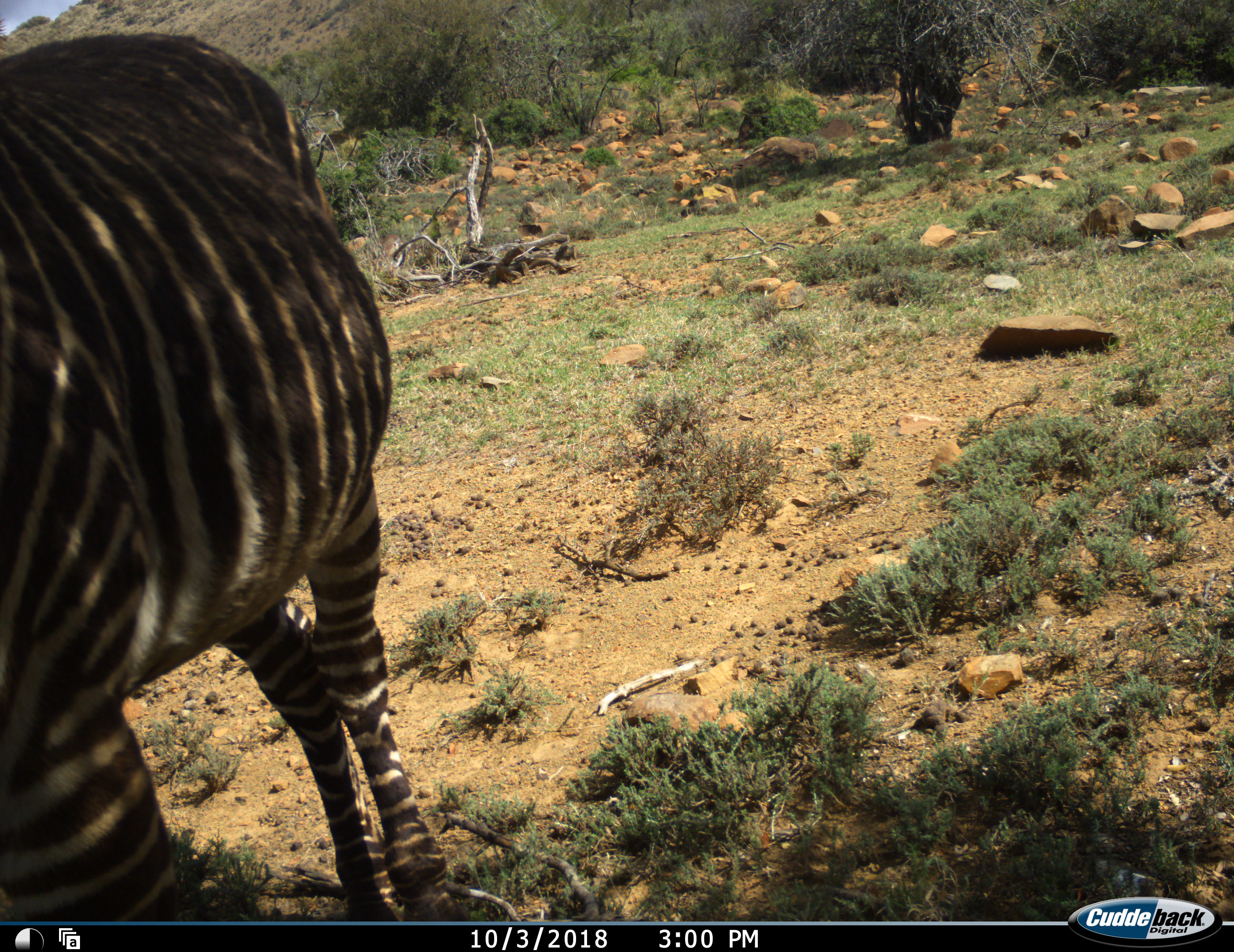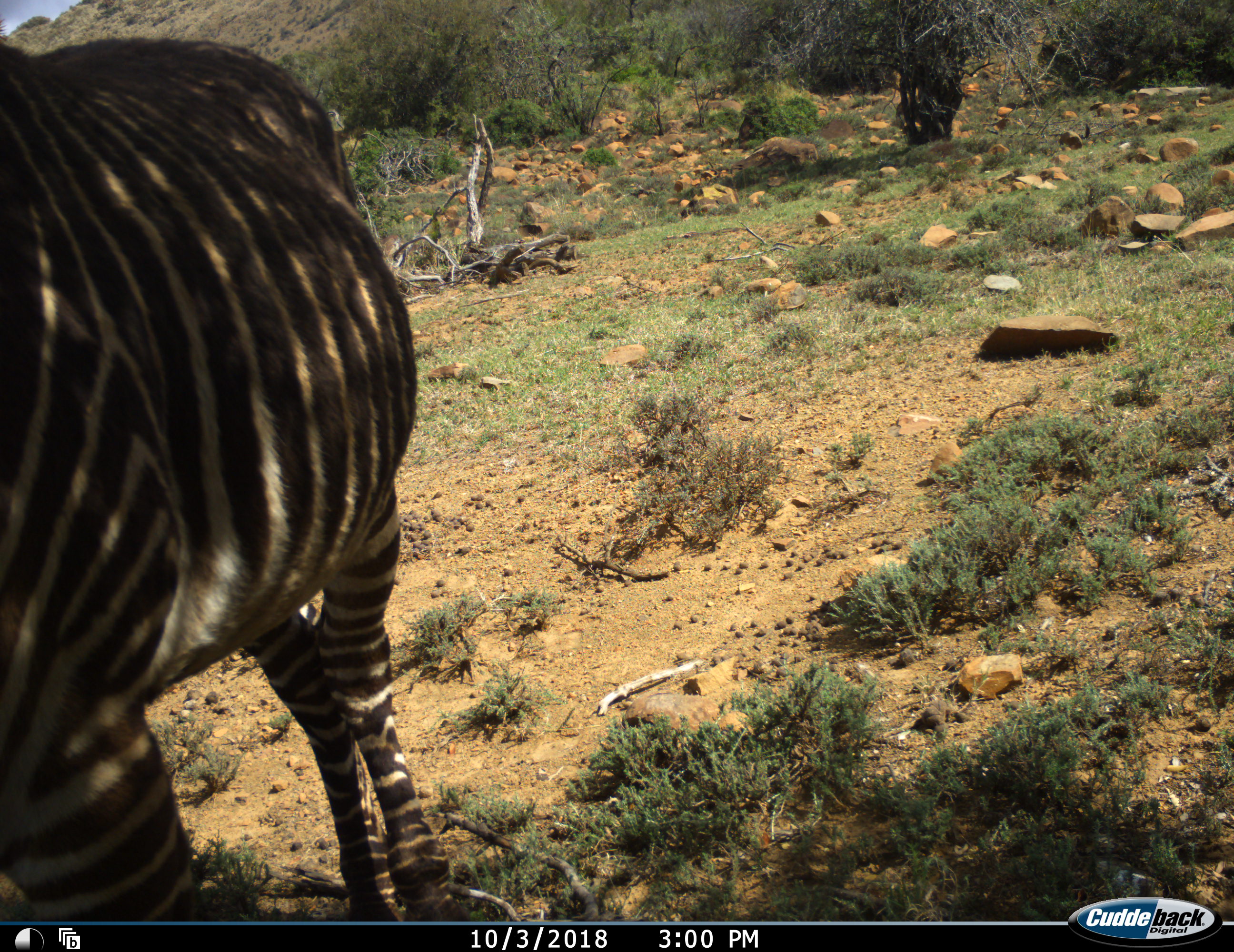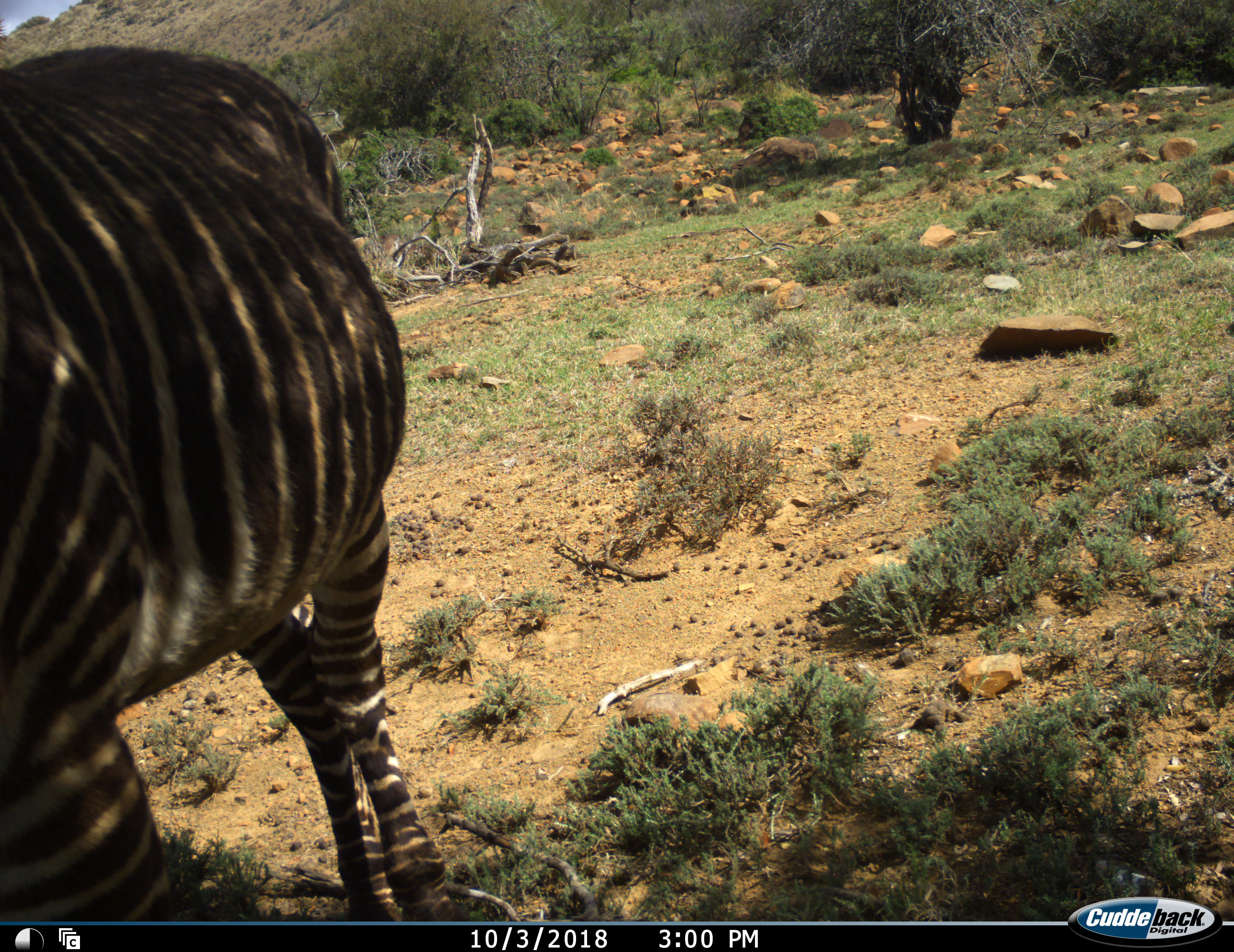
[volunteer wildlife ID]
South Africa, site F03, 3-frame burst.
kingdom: Animalia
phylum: Chordata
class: Mammalia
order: Perissodactyla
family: Equidae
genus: Equus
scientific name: Equus zebra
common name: mountain zebra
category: zebramountain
Zebramountain (mountain zebra) (Equus zebra), count 1. Behavior (volunteer vote fractions): standing 90%, resting 0%, moving 10%, interacting 0%. Young present (vote fraction): 0%. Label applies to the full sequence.